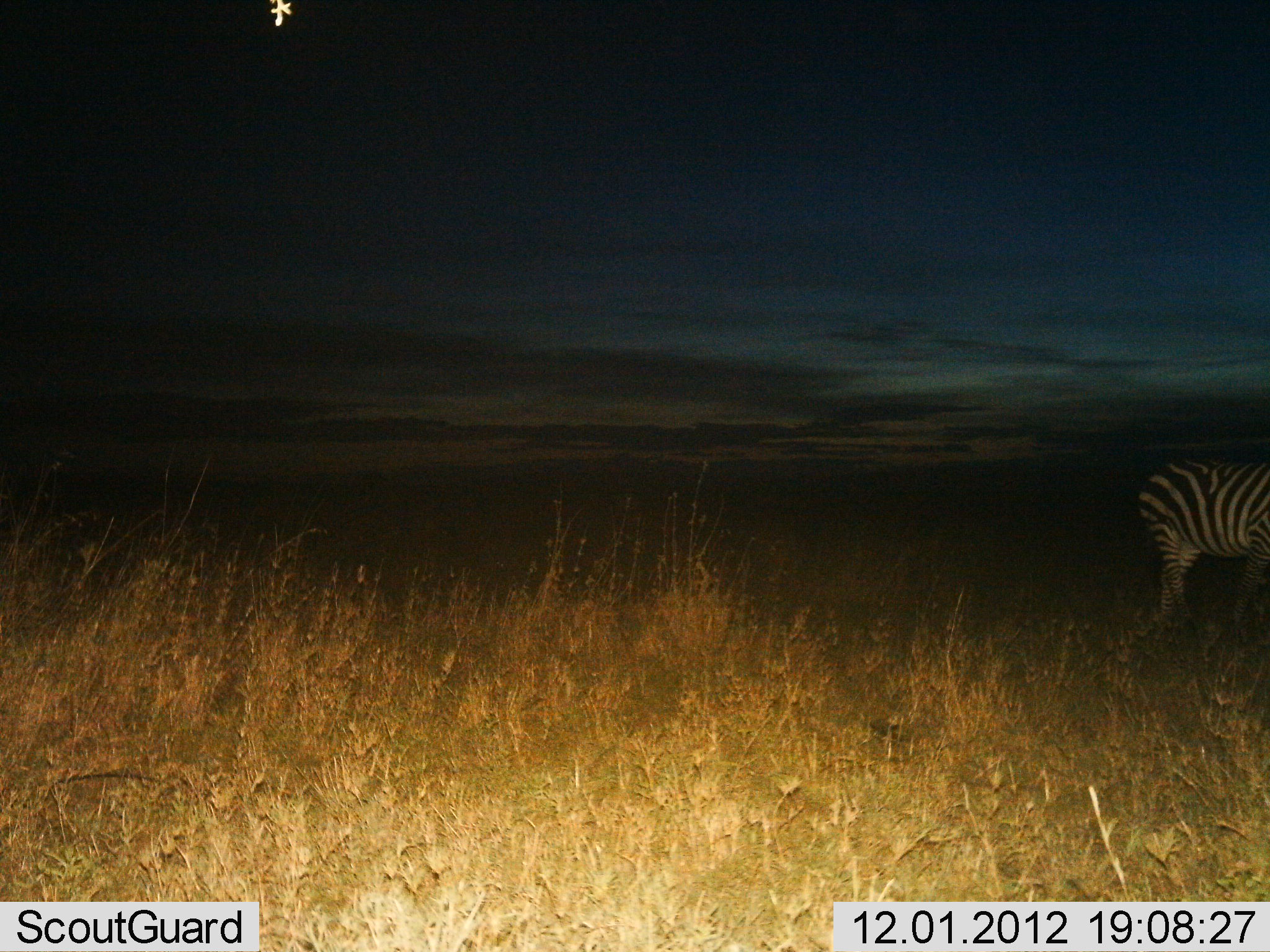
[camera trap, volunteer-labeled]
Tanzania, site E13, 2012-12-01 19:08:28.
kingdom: Animalia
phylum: Chordata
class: Mammalia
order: Perissodactyla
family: Equidae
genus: Equus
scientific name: Equus quagga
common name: plains zebra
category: zebra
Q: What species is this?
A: Zebra (plains zebra) (Equus quagga).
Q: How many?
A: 1.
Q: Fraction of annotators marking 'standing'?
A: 90%.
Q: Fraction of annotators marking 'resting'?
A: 0%.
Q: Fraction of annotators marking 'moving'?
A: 10%.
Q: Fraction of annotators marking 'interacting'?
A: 0%.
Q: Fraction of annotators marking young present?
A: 0%.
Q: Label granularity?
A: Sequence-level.